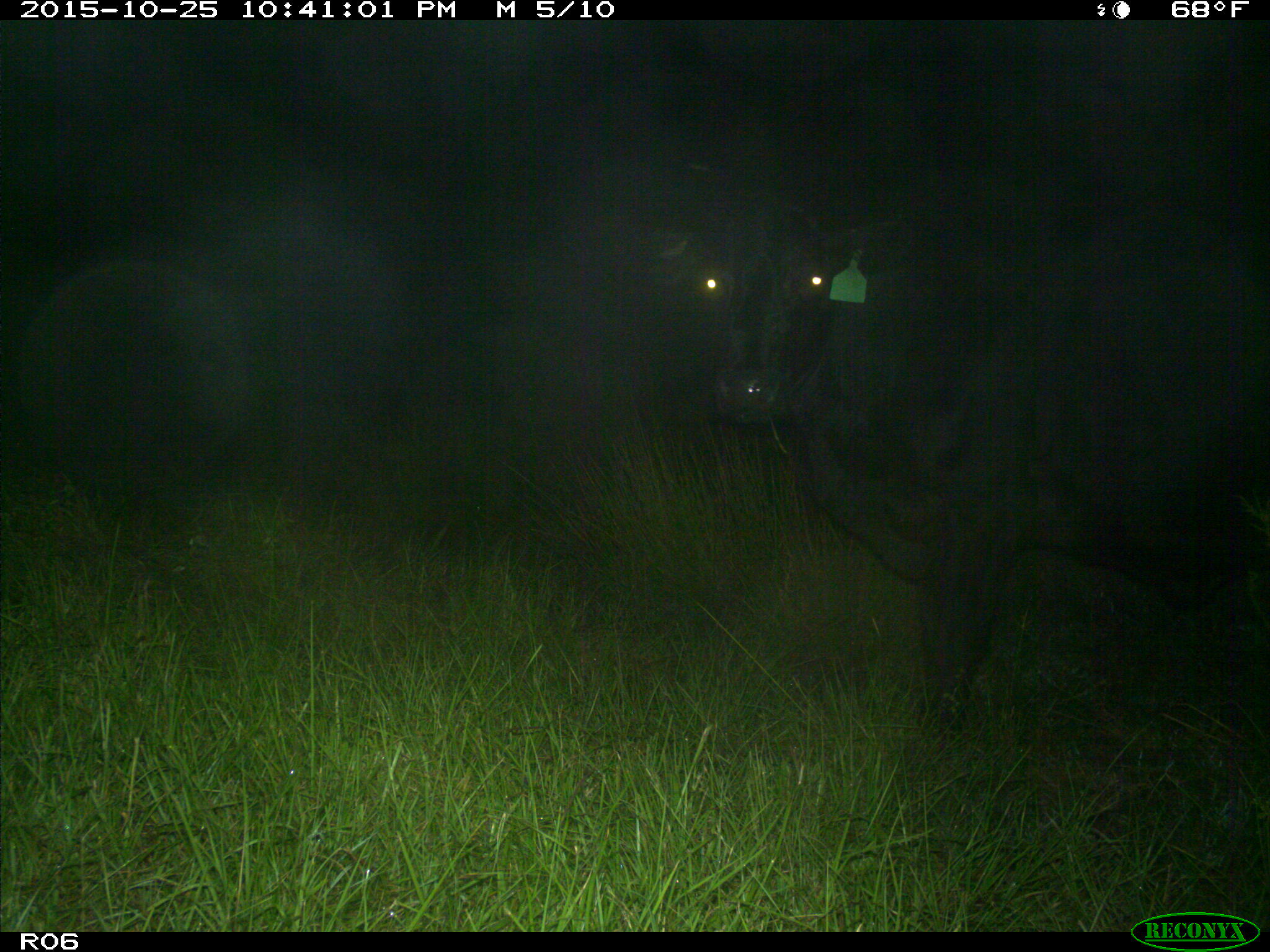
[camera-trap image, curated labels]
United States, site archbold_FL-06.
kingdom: Animalia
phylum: Chordata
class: Mammalia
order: Artiodactyla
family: Bovidae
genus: Bos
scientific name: Bos taurus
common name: domestic cow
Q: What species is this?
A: Bos taurus (domestic cow).